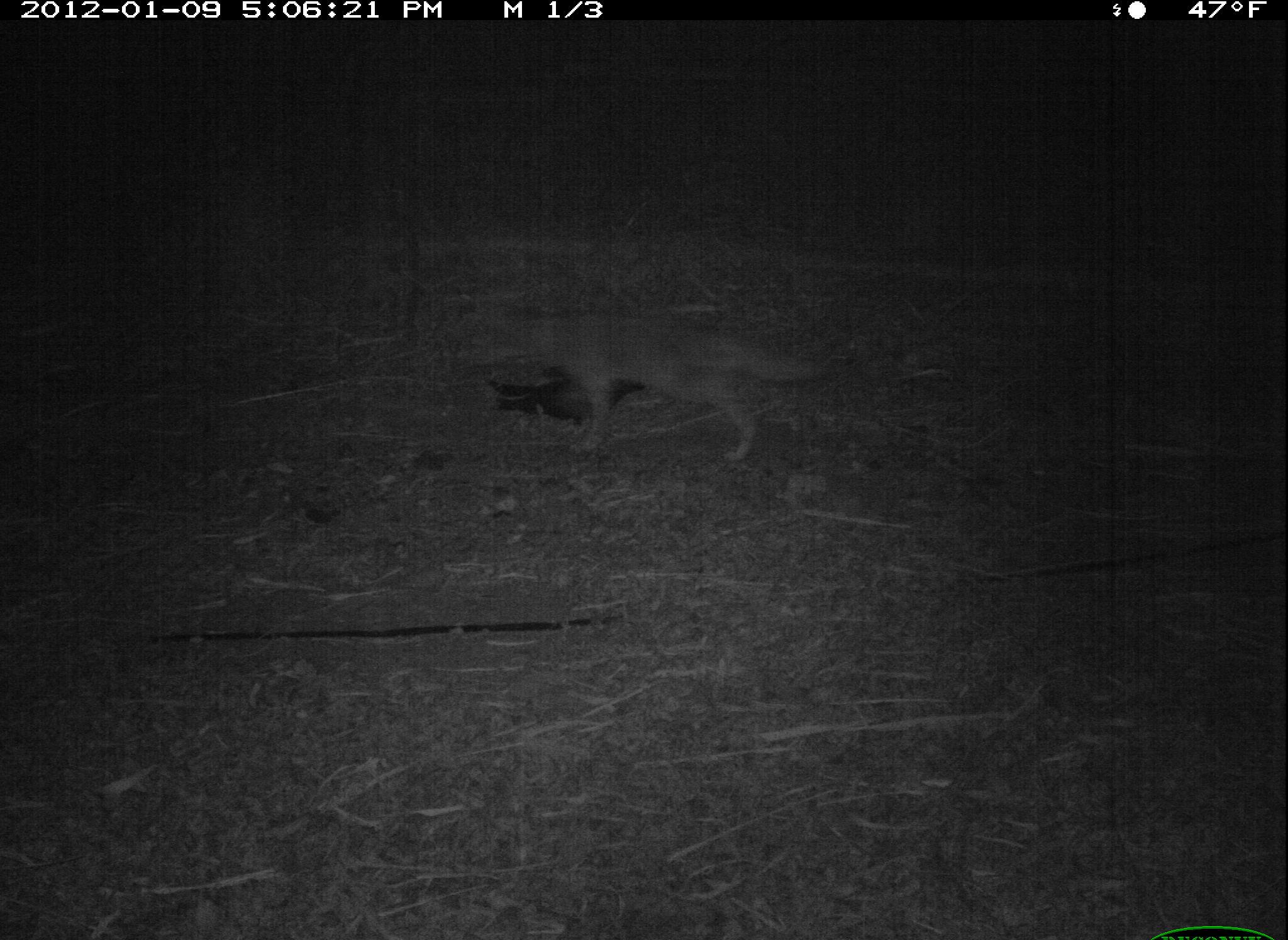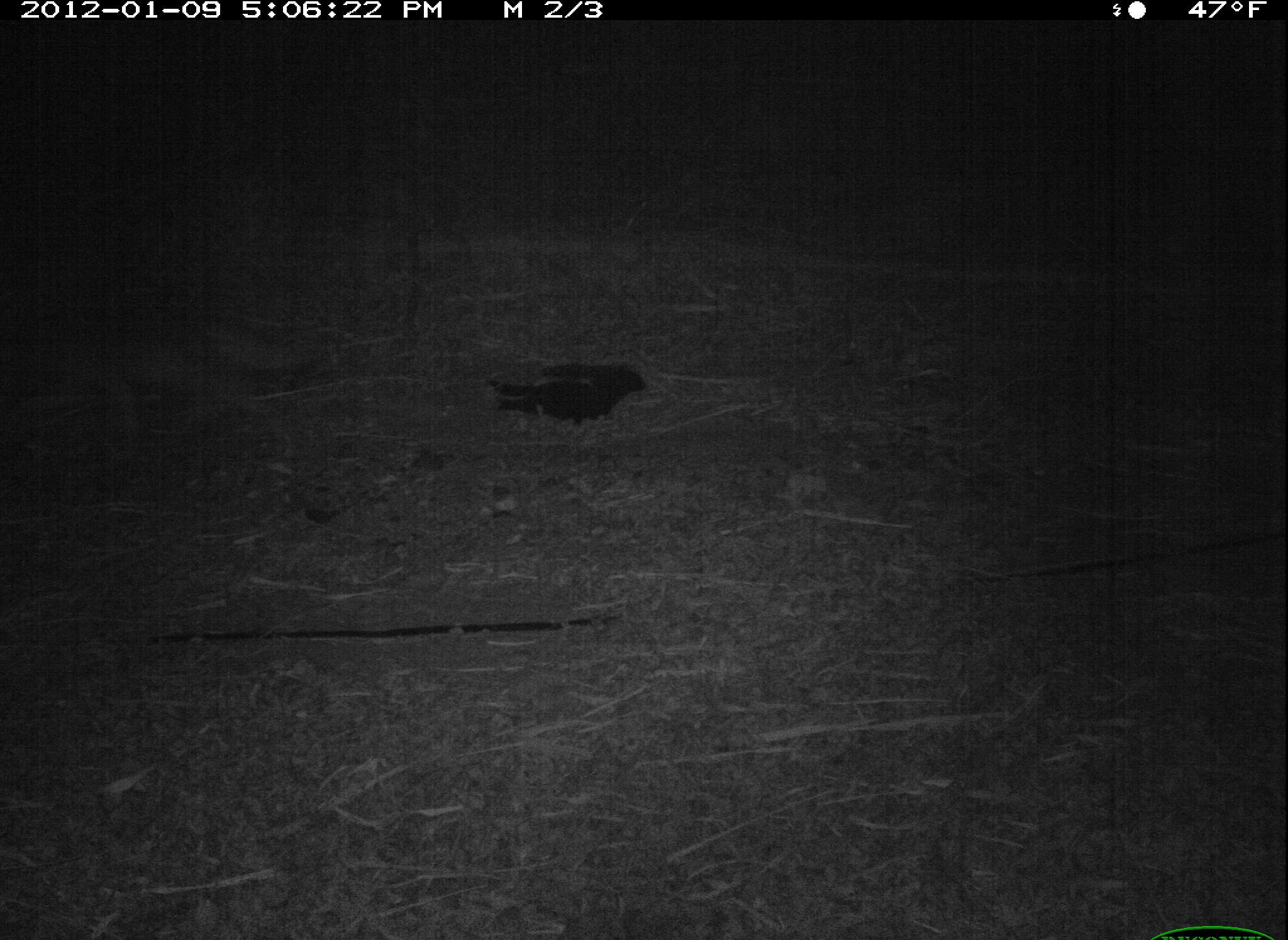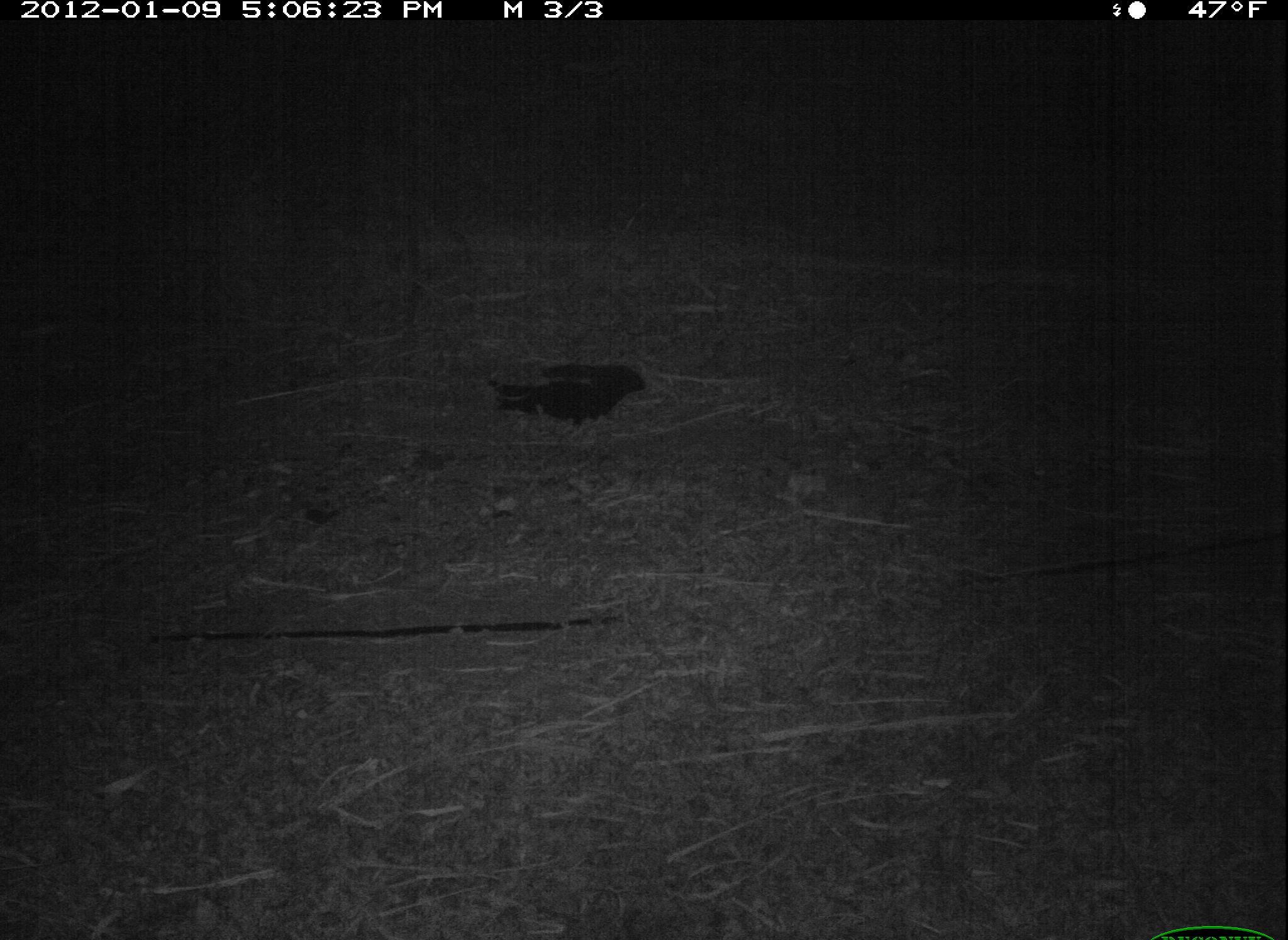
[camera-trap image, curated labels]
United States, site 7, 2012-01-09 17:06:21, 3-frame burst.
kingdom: Animalia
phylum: Chordata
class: Mammalia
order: Carnivora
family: Canidae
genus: Canis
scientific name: Canis latrans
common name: coyote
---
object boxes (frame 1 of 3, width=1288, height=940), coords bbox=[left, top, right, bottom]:
coyote: bbox=[480, 292, 852, 480]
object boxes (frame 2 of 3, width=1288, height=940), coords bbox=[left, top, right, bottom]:
coyote: bbox=[35, 303, 324, 459]